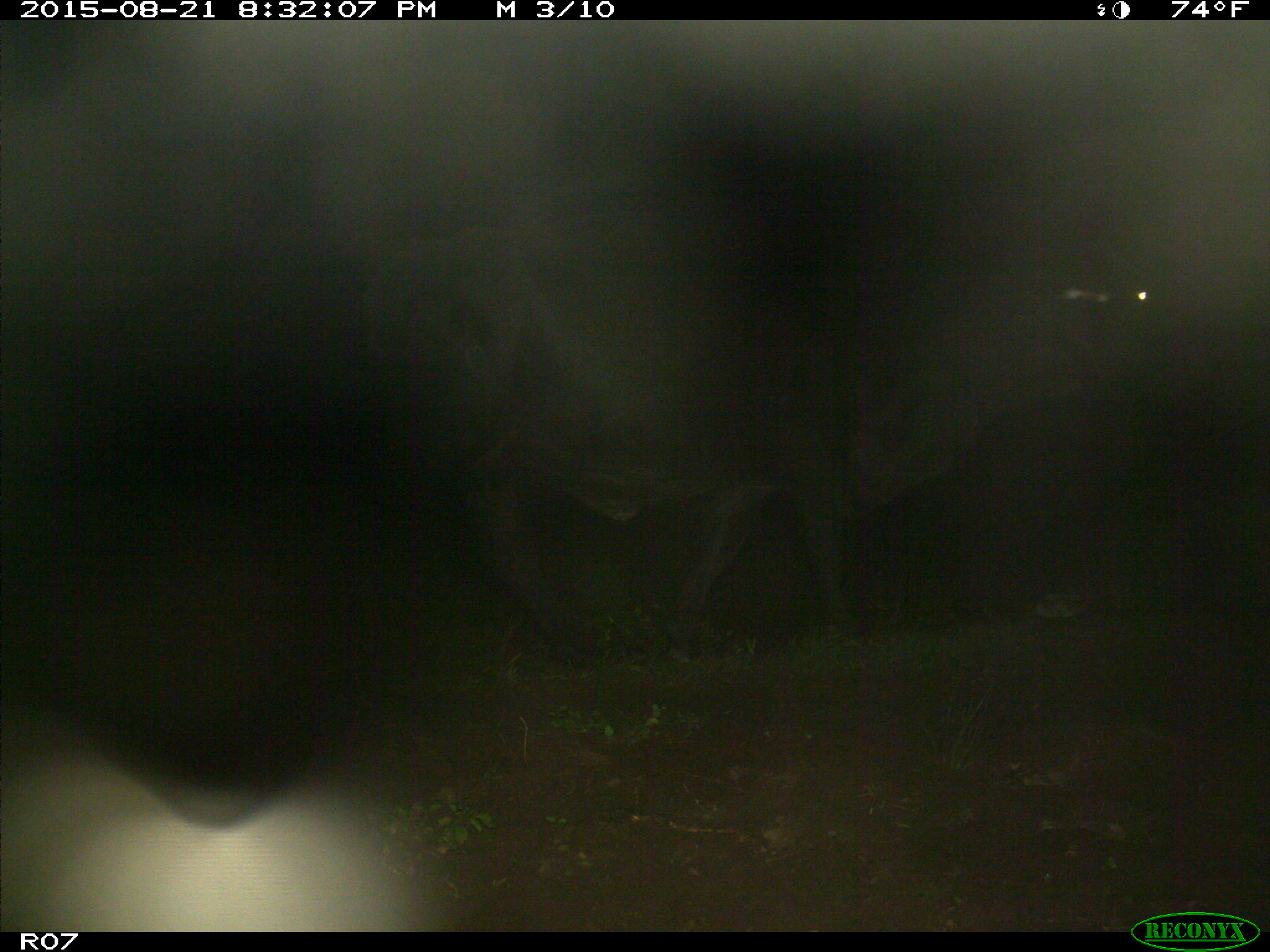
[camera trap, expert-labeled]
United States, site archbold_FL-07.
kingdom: Animalia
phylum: Chordata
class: Mammalia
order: Artiodactyla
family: Bovidae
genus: Bos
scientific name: Bos taurus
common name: domestic cow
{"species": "Bos taurus (domestic cow)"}